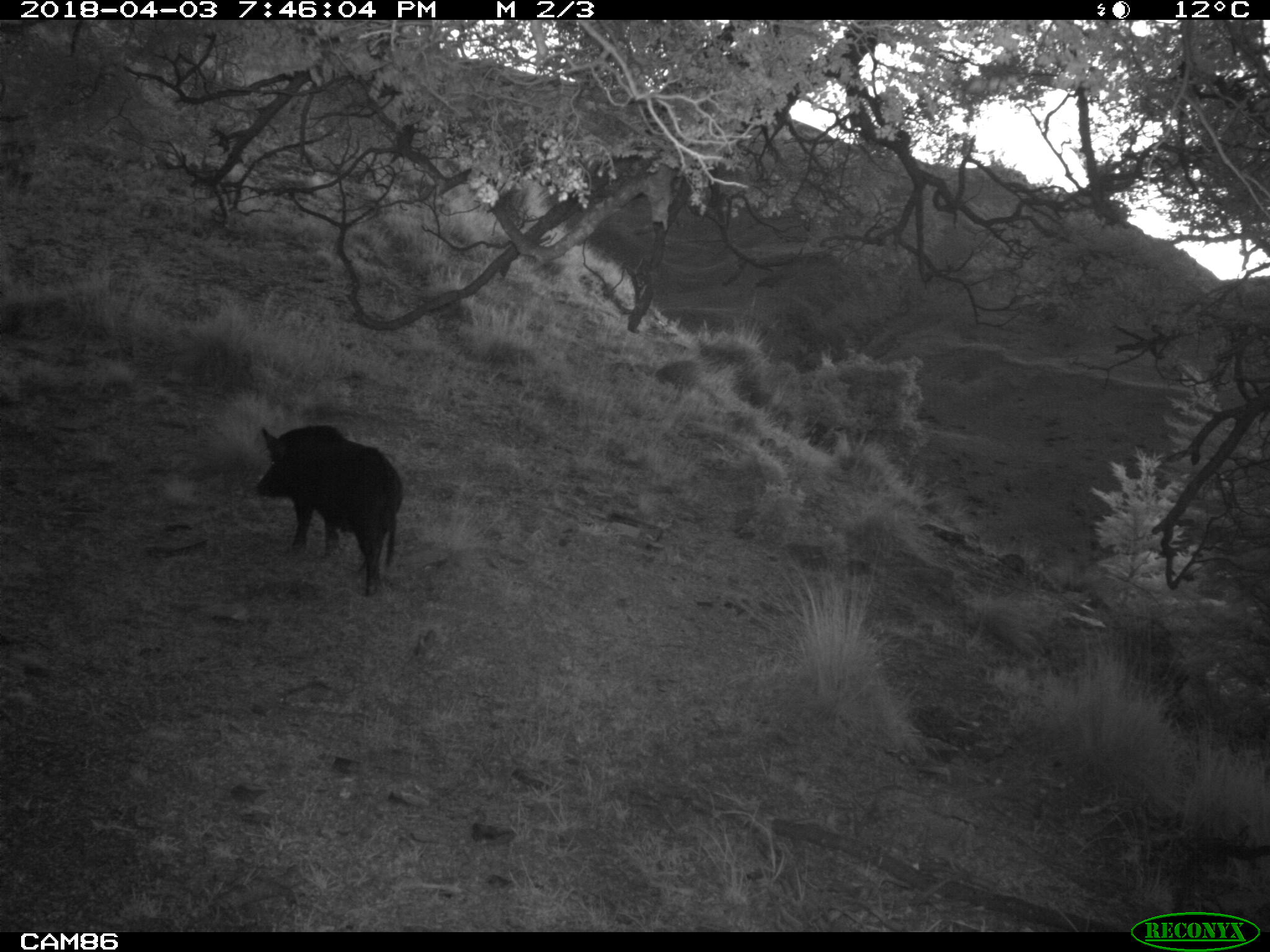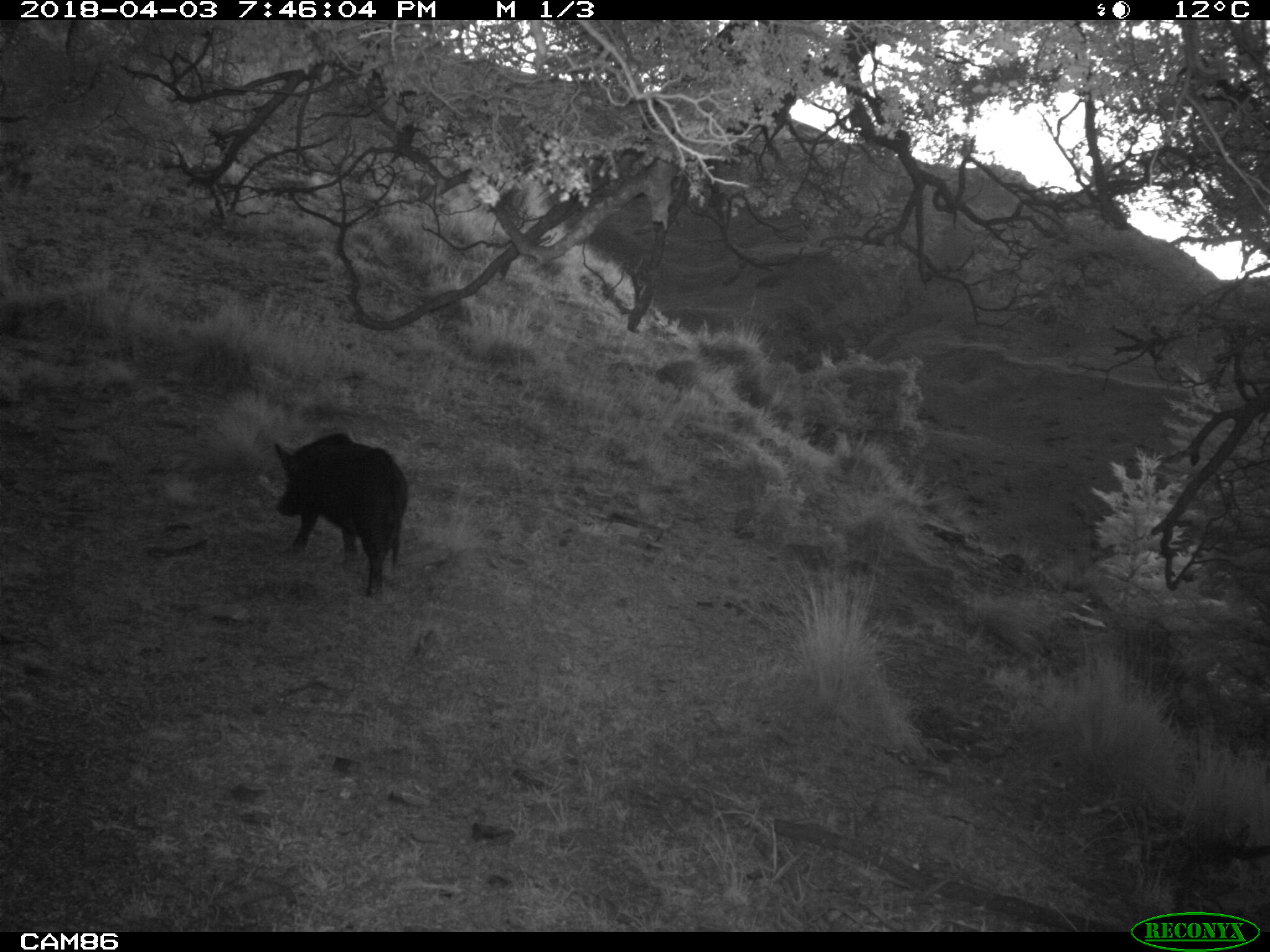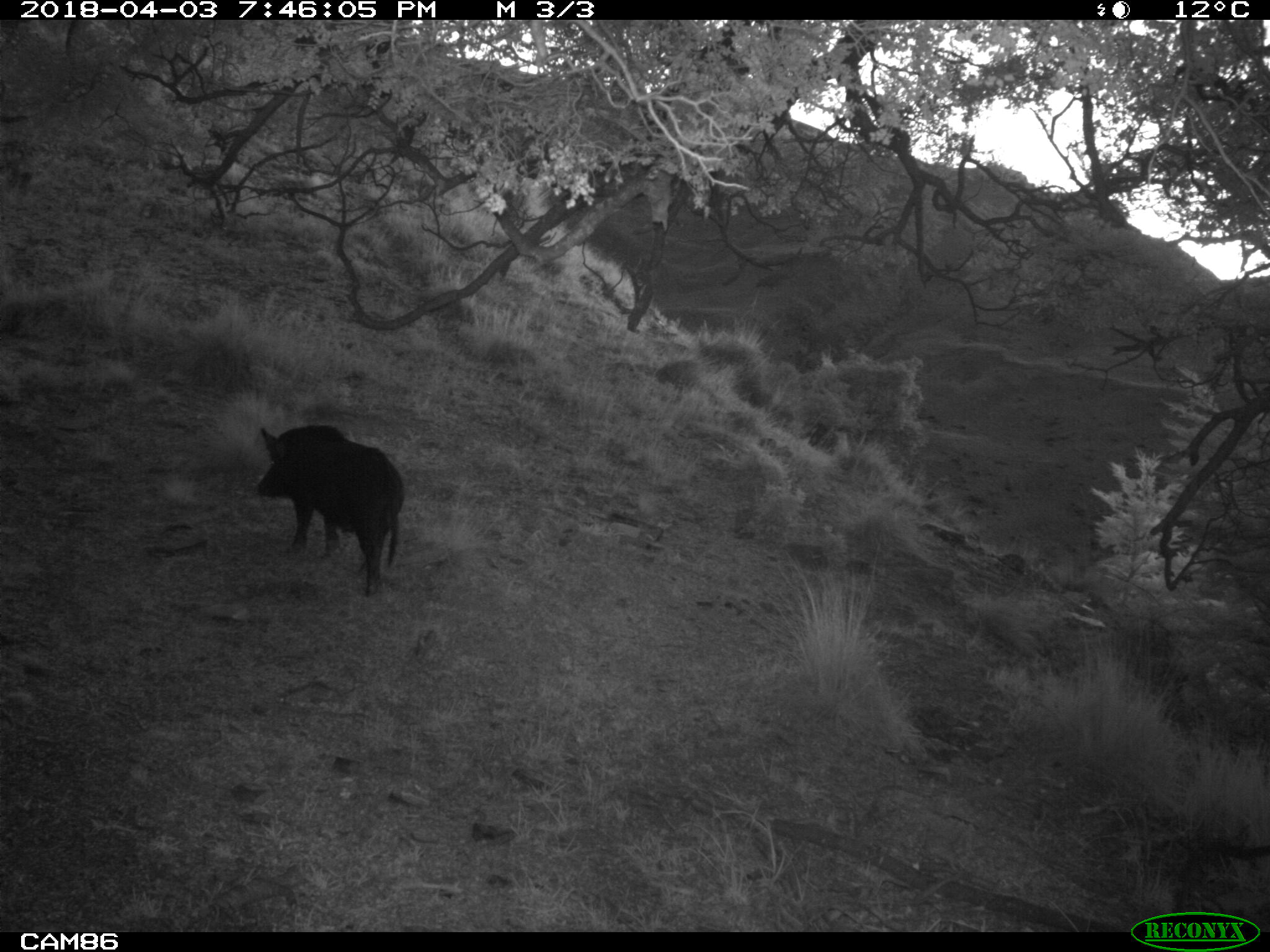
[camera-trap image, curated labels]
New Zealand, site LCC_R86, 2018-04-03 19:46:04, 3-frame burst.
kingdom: Animalia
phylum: Chordata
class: Mammalia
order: Artiodactyla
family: Suidae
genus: Sus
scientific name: Sus scrofa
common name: pig